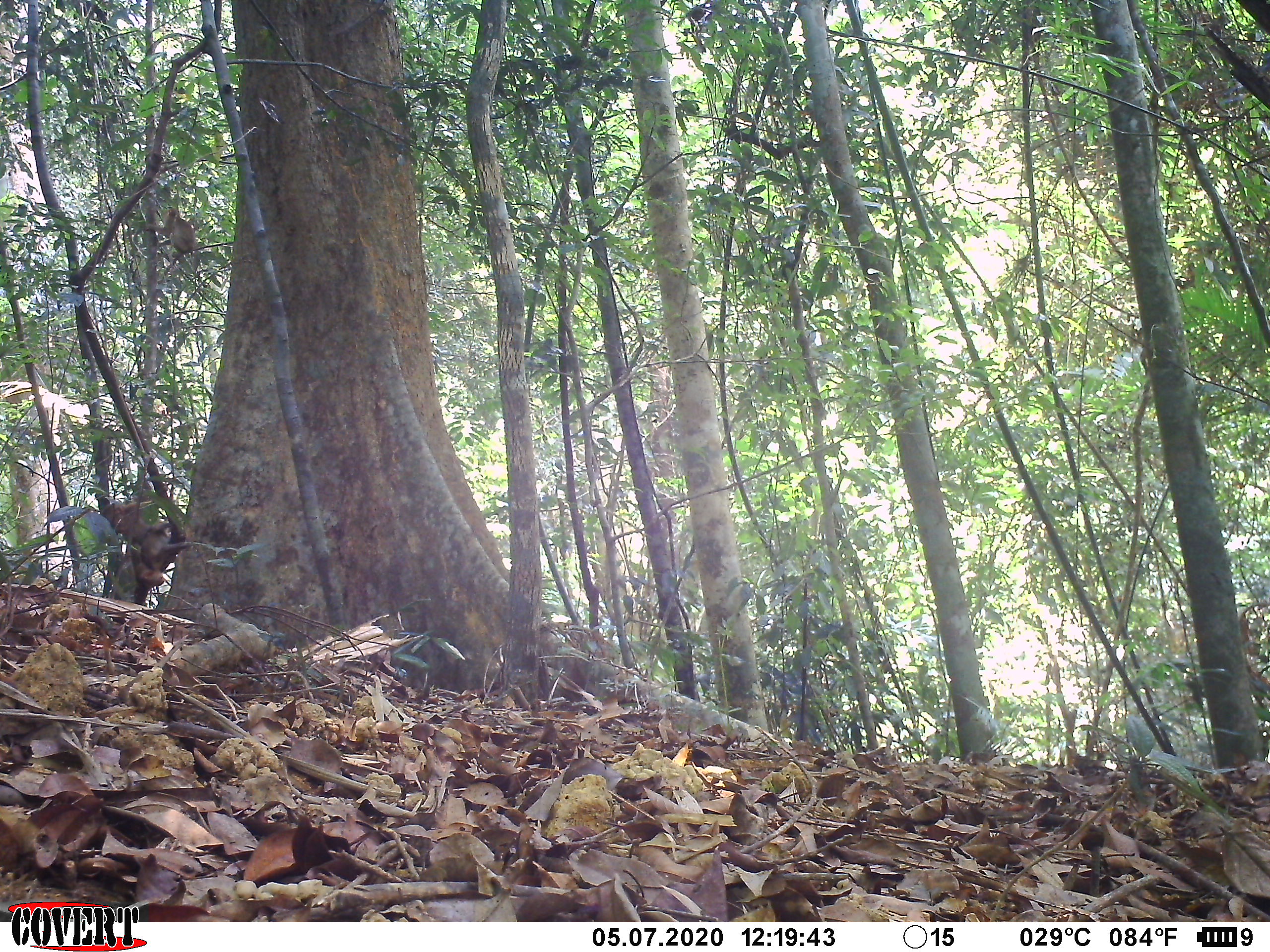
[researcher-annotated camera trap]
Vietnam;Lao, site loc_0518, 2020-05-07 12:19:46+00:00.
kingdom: Animalia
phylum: Chordata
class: Mammalia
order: Primates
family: Cercopithecidae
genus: Macaca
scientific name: Macaca nemestrina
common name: pig-tailed macaque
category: pig tailed macaque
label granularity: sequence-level